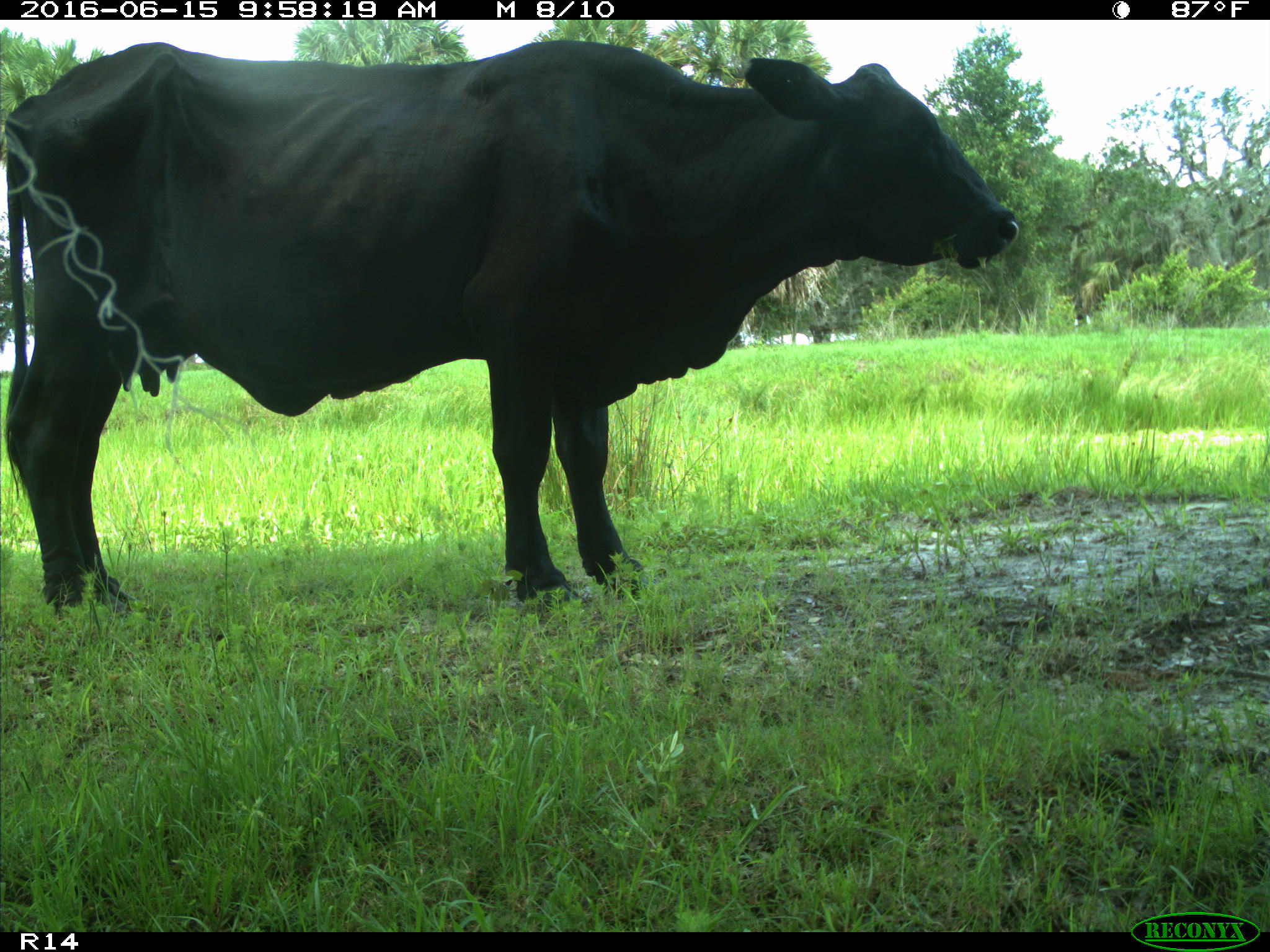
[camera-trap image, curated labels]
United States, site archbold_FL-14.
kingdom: Animalia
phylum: Chordata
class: Mammalia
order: Artiodactyla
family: Bovidae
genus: Bos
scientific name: Bos taurus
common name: domestic cow